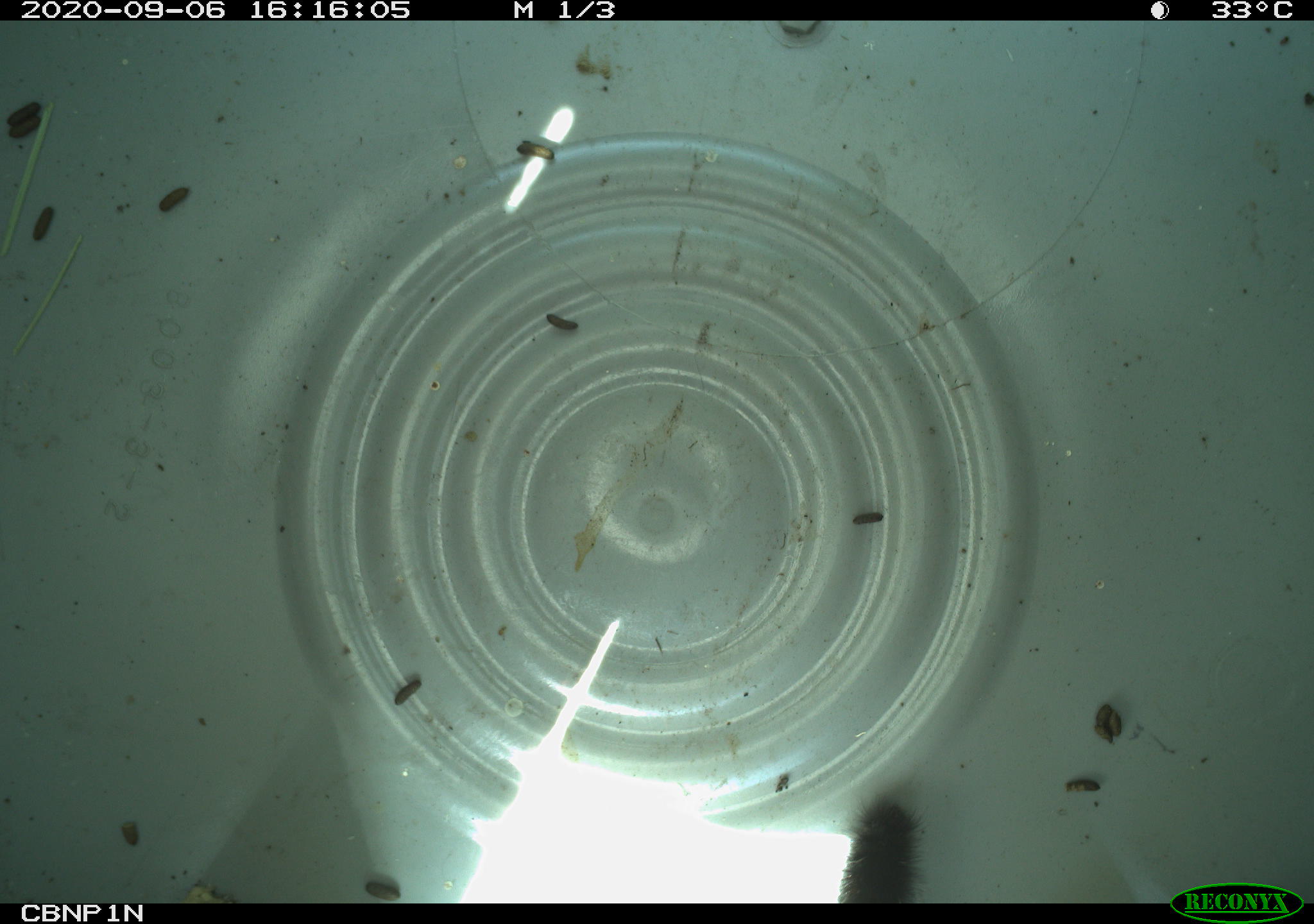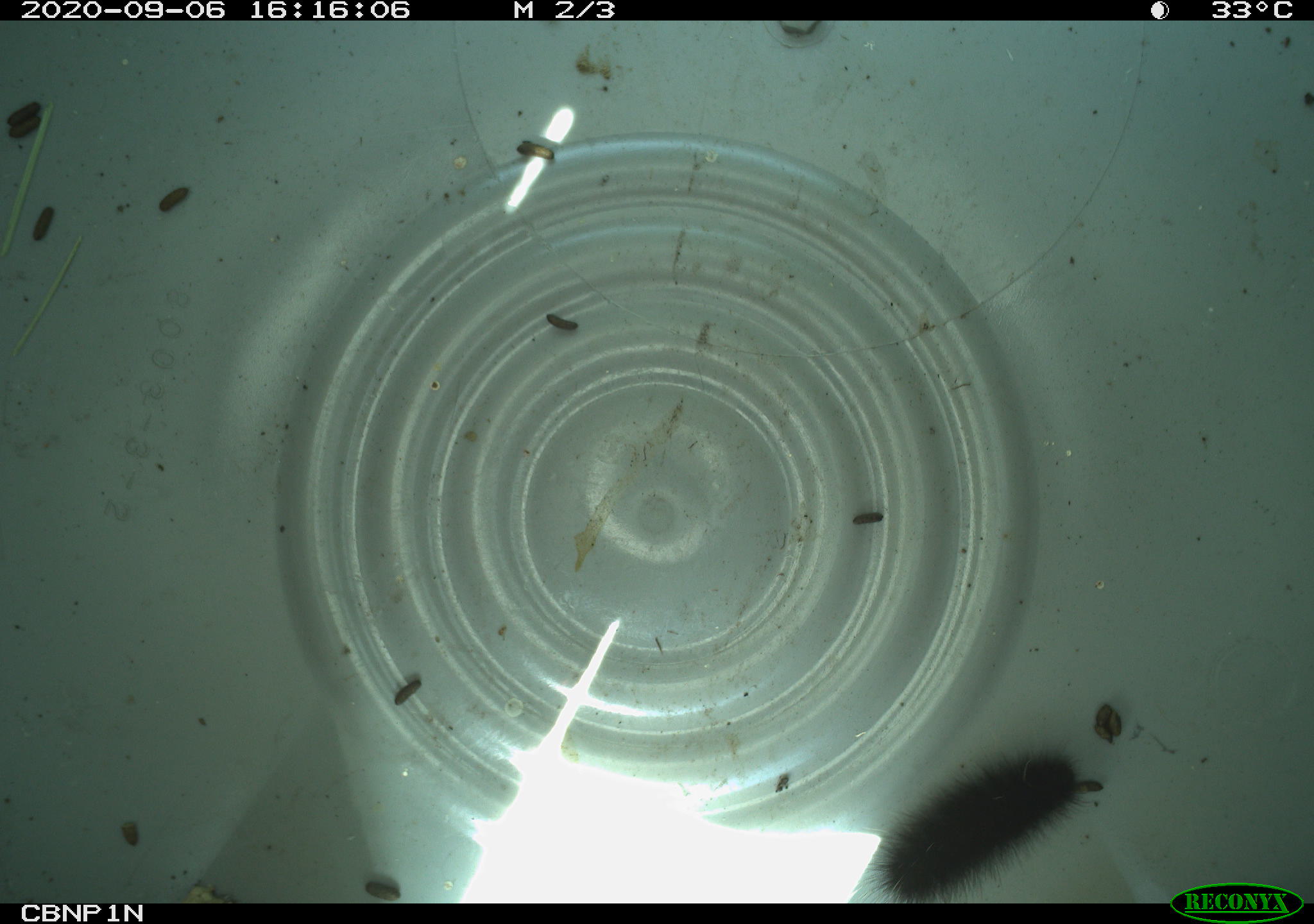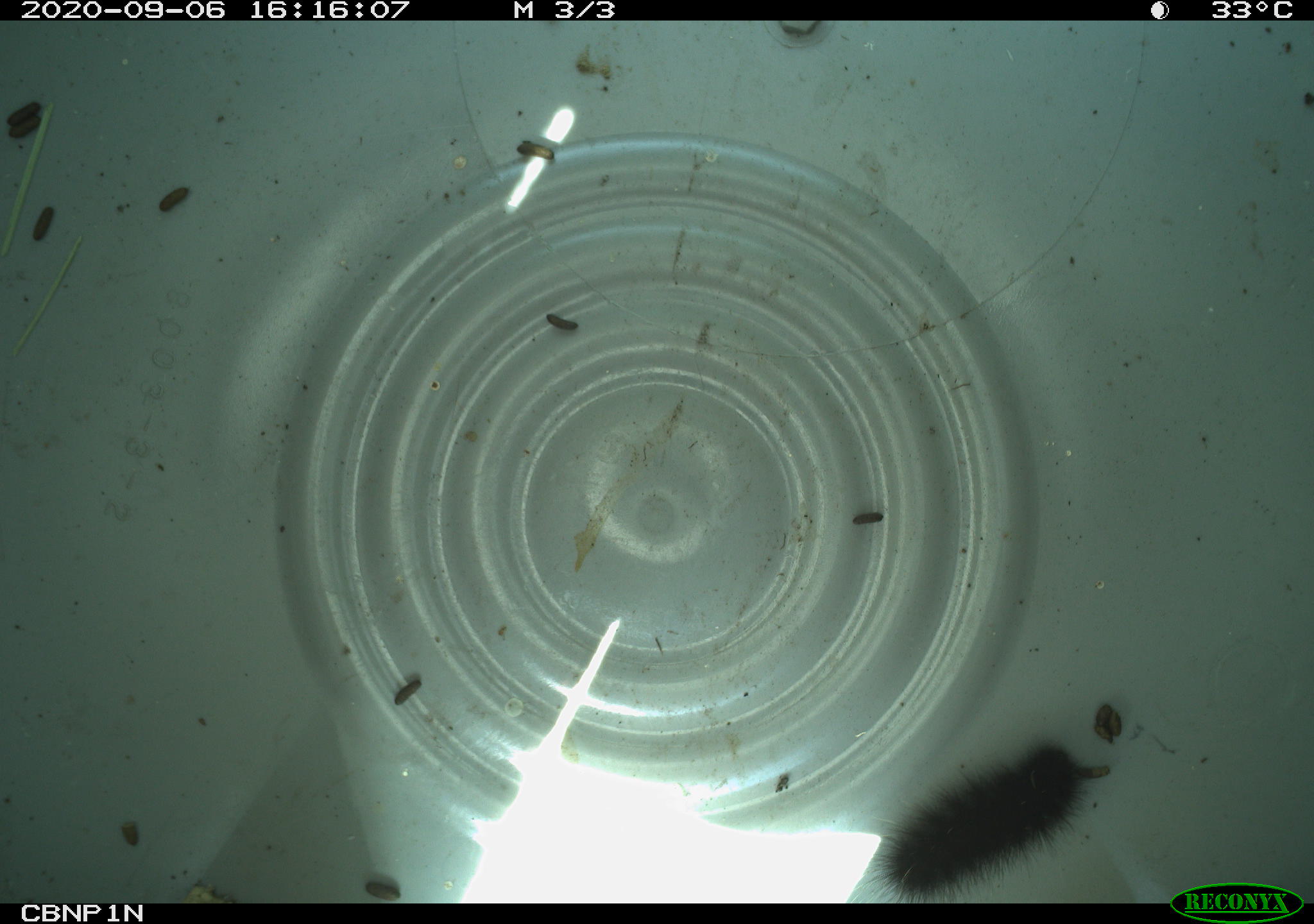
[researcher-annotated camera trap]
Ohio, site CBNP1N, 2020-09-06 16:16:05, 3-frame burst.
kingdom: Animalia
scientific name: Animalia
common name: animal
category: invertebrate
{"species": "invertebrate (animal) (Animalia)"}